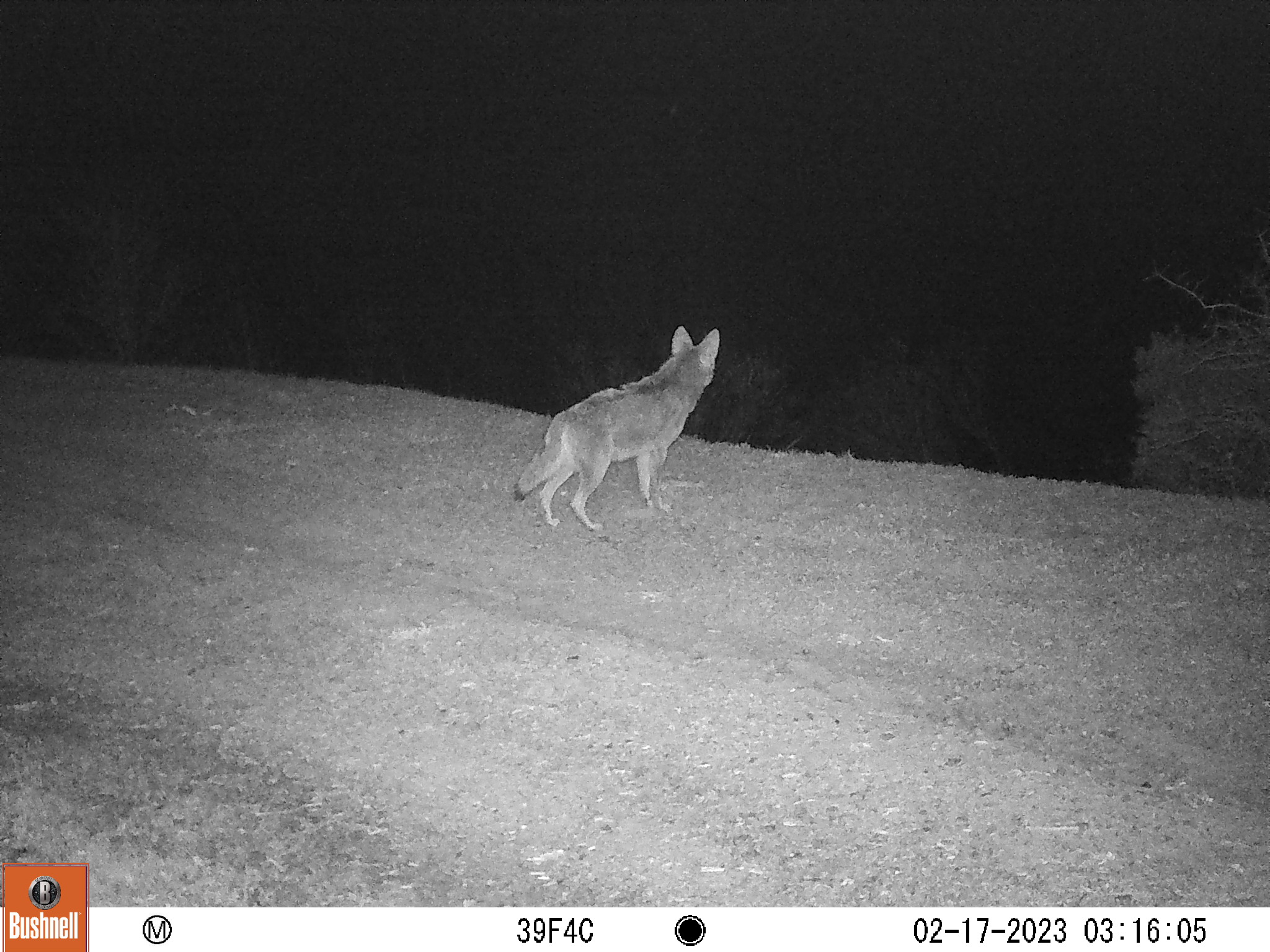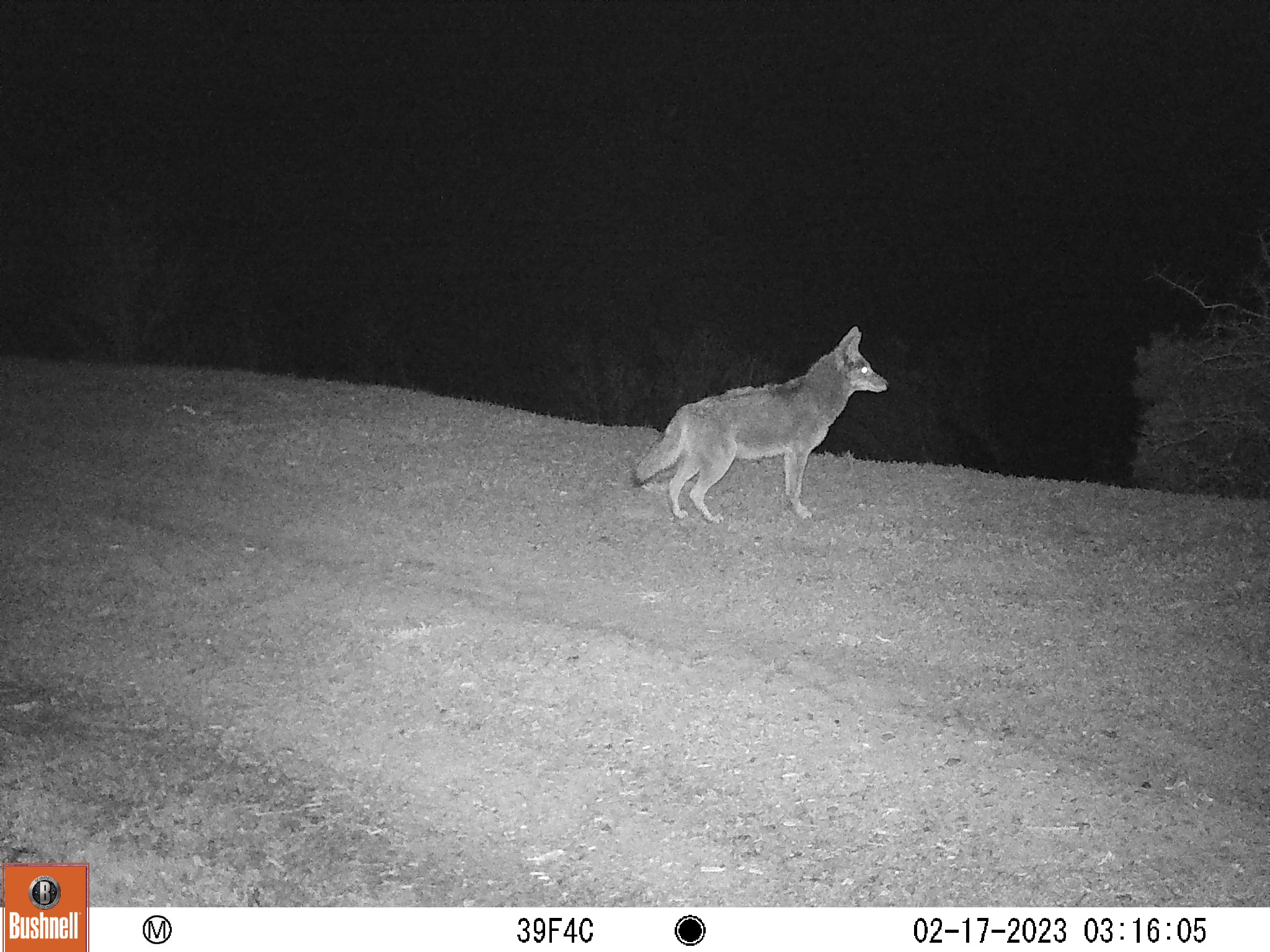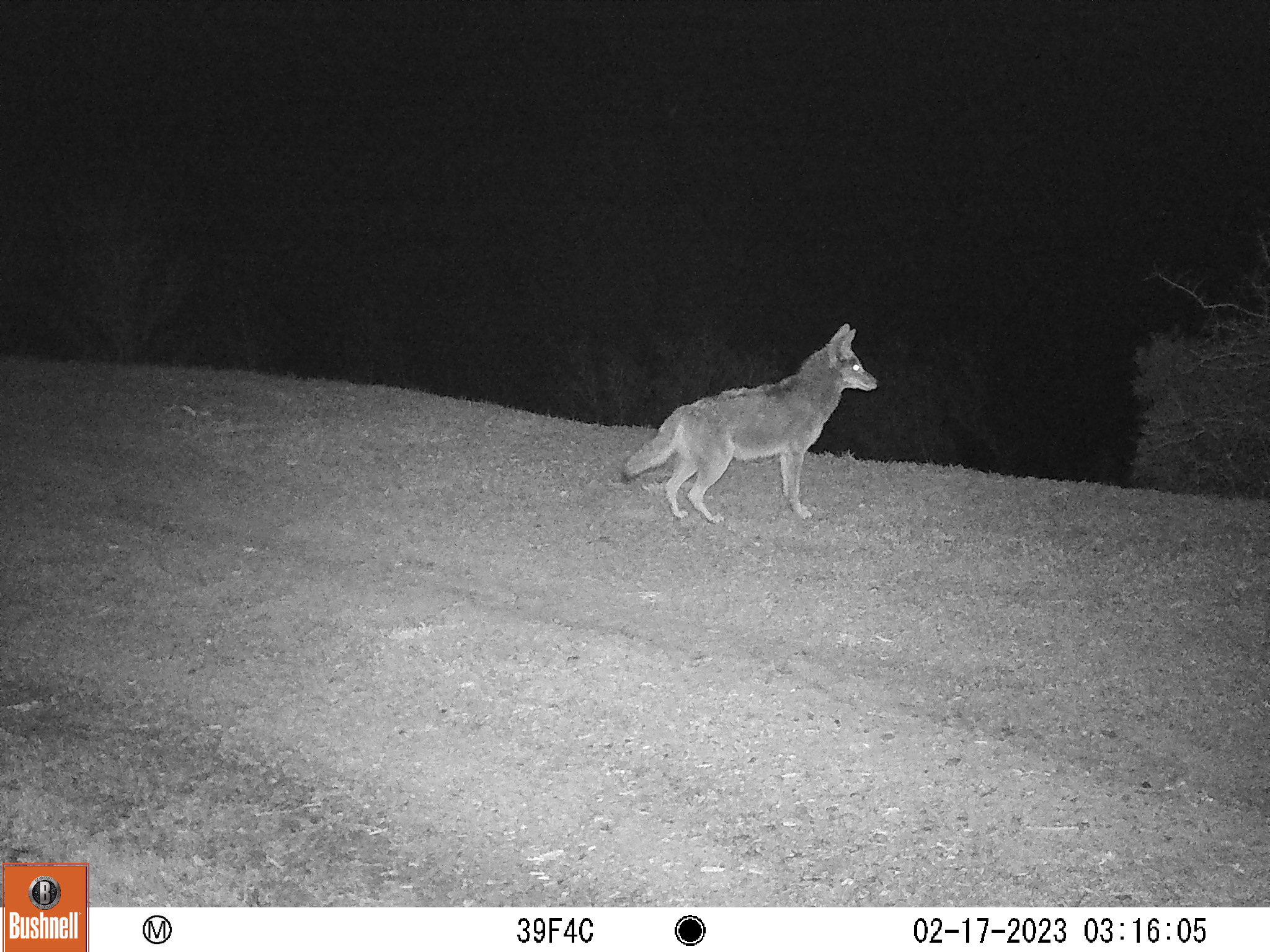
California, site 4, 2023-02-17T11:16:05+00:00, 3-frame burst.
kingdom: Animalia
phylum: Chordata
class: Mammalia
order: Carnivora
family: Canidae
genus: Canis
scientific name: Canis latrans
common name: coyote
Coyote (Canis latrans).